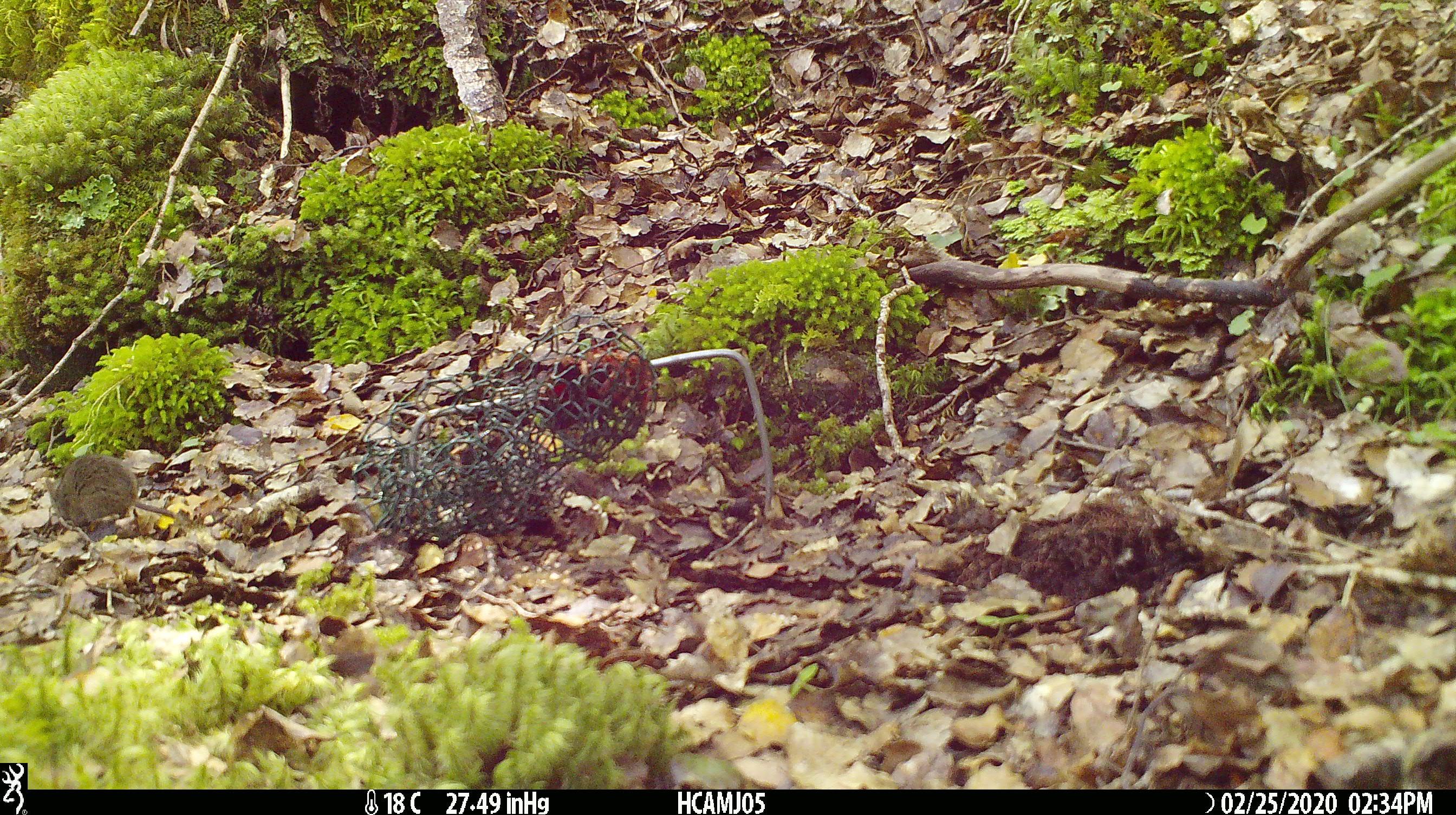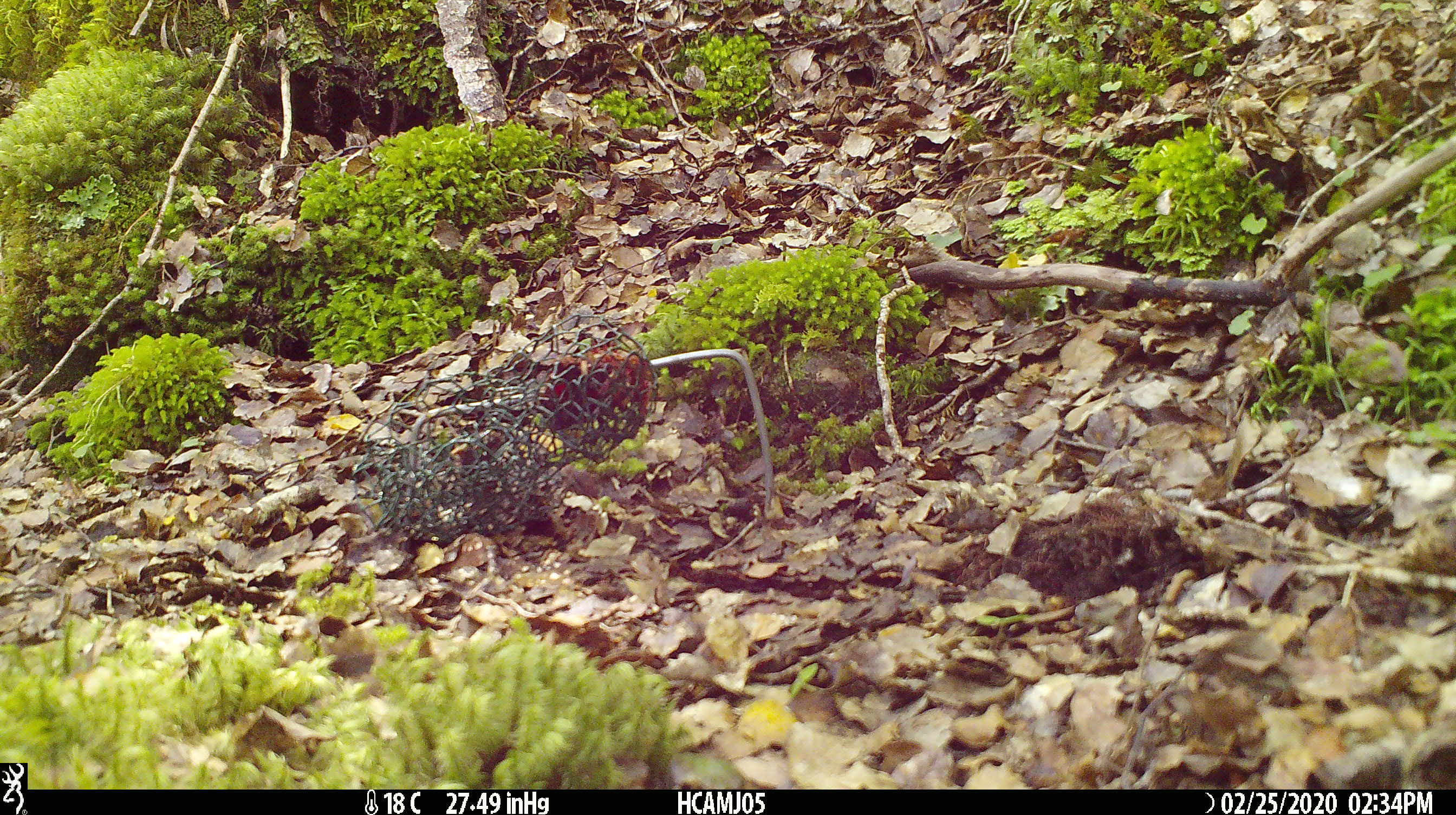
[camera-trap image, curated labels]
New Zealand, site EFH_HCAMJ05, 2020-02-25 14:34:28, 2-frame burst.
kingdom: Animalia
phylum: Chordata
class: Mammalia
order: Rodentia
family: Muridae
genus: Mus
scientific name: Mus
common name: mouse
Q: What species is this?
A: Mouse (Mus).